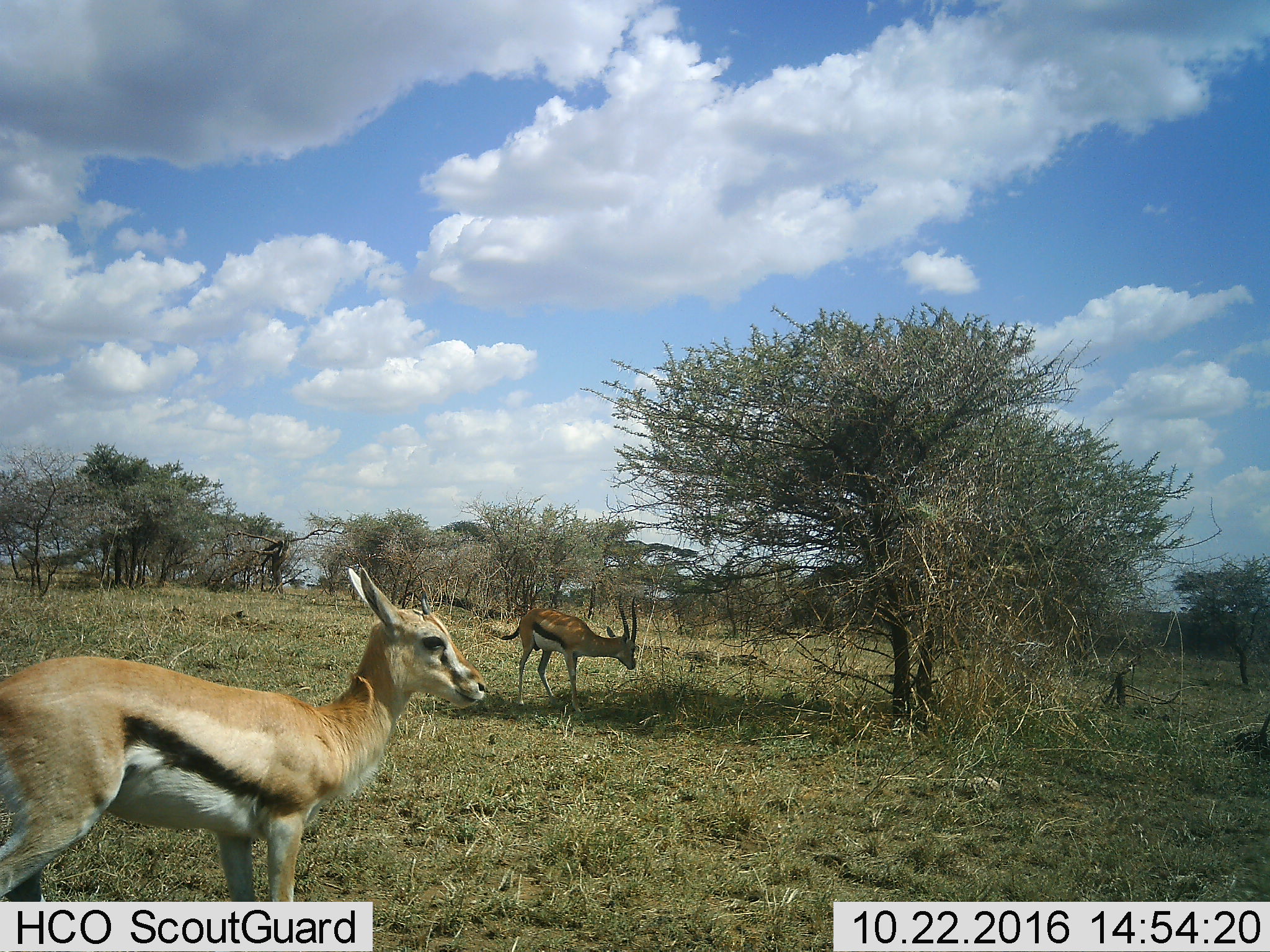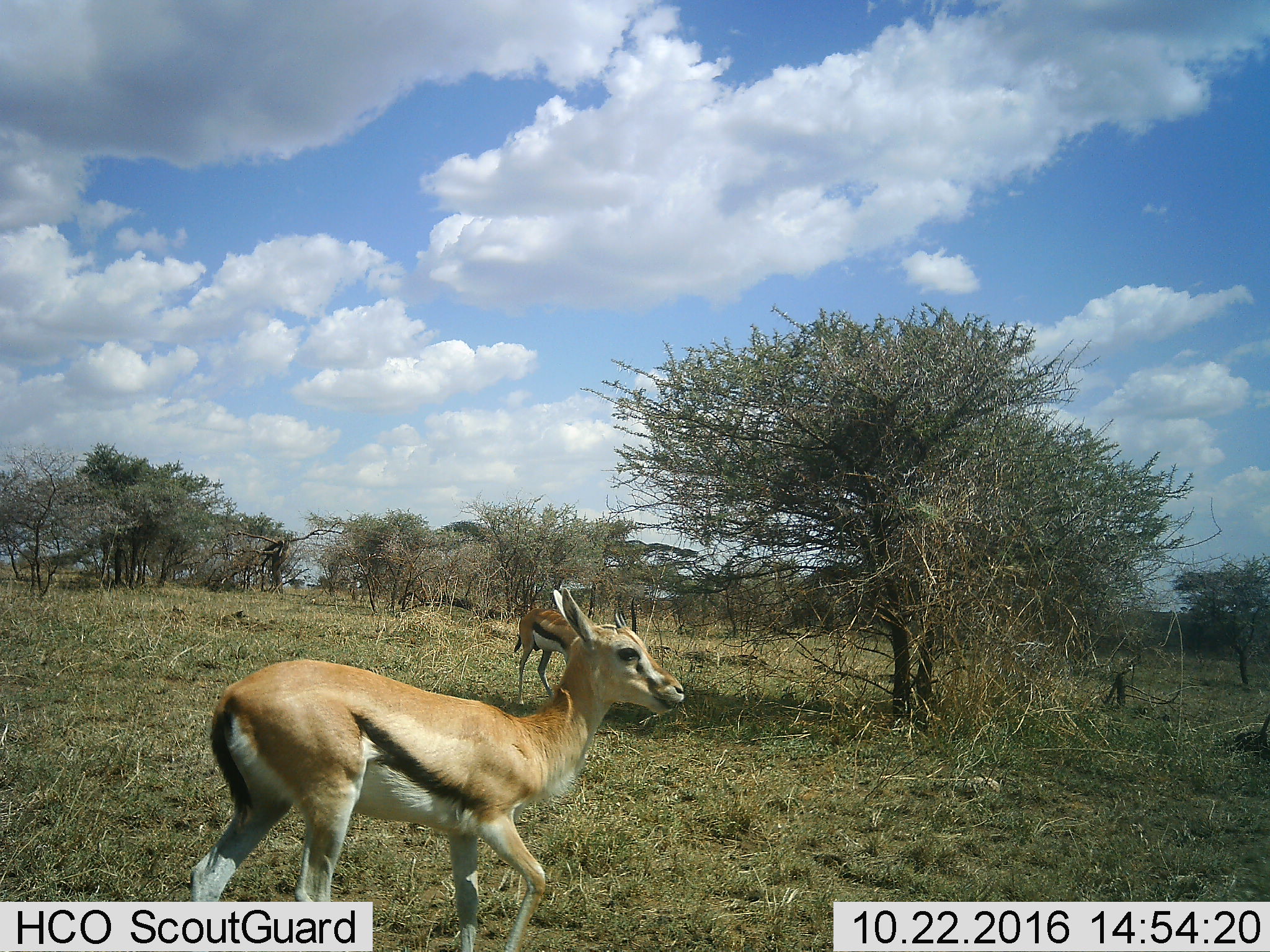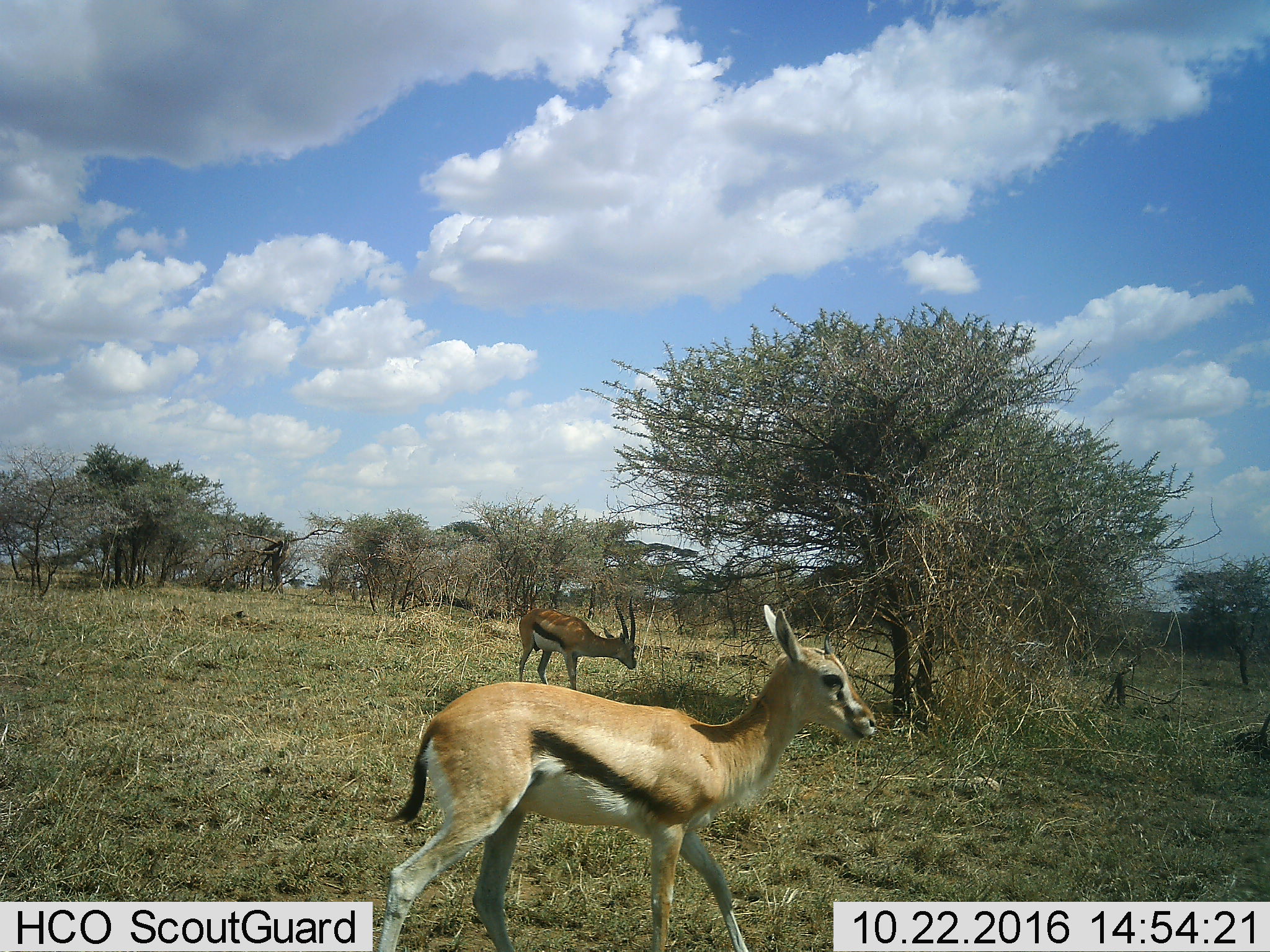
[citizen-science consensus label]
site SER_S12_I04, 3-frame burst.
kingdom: Animalia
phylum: Chordata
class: Mammalia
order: Artiodactyla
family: Bovidae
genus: Eudorcas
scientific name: Eudorcas thomsonii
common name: thomson's gazelle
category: gazellethomsons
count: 2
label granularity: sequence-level